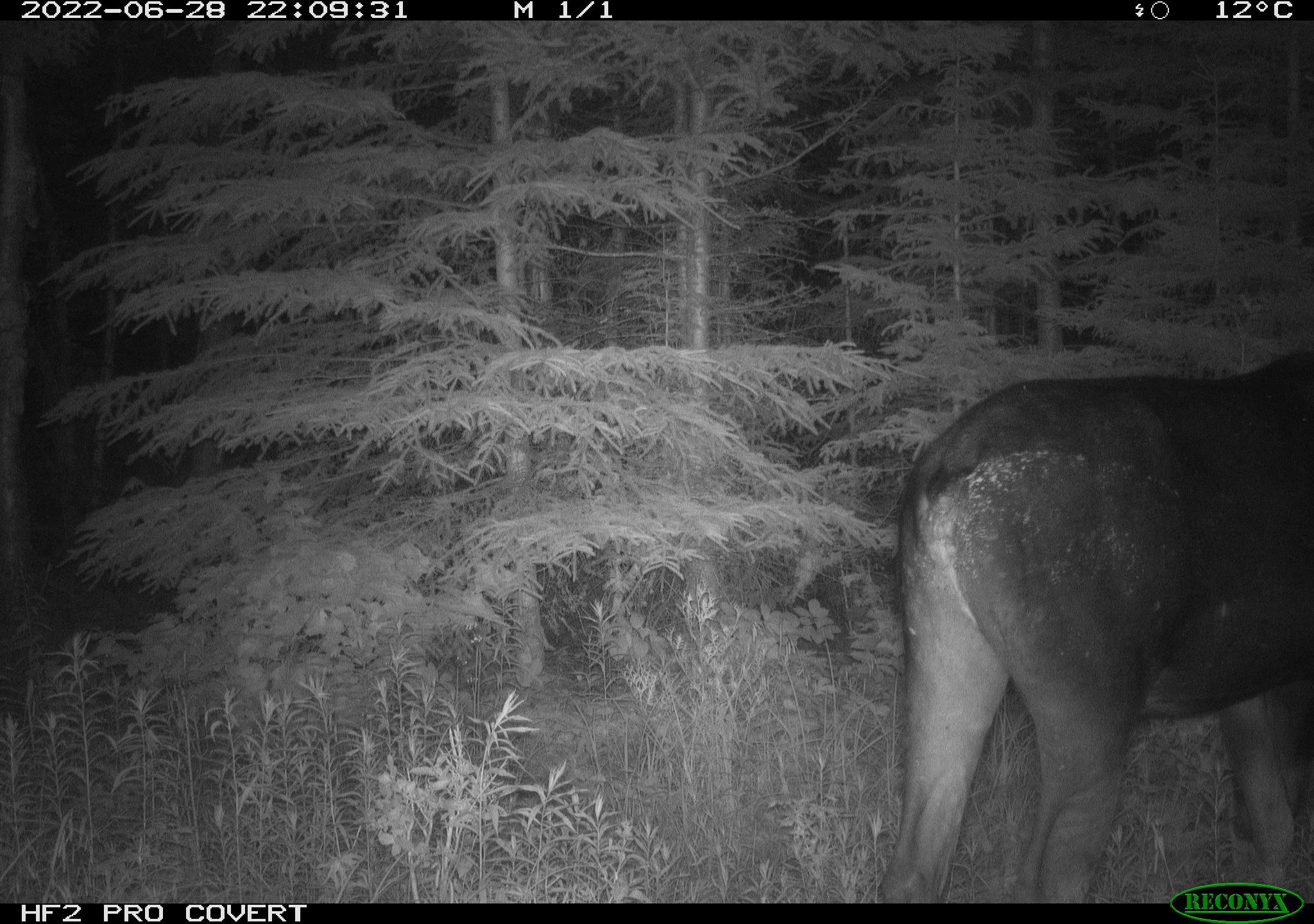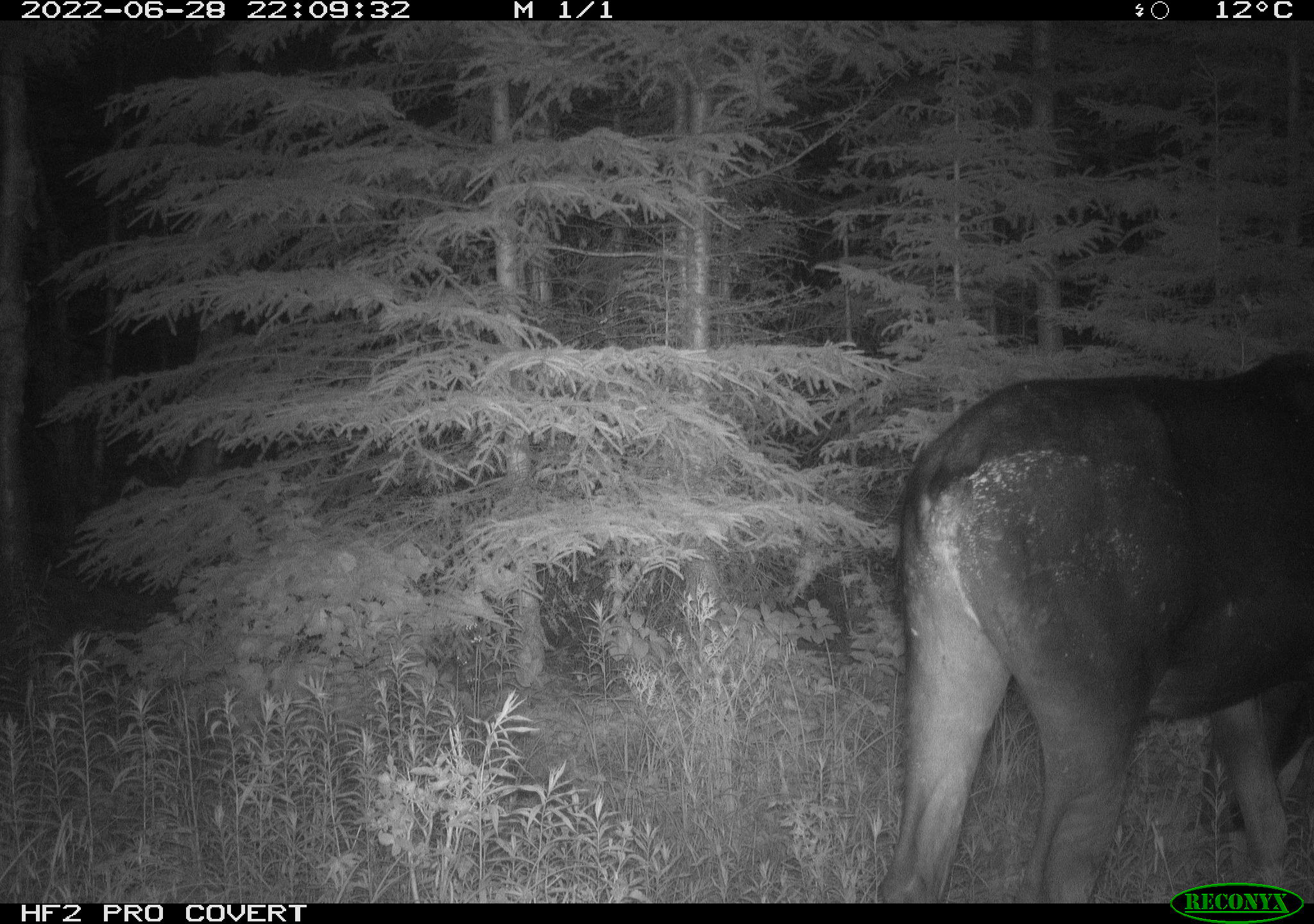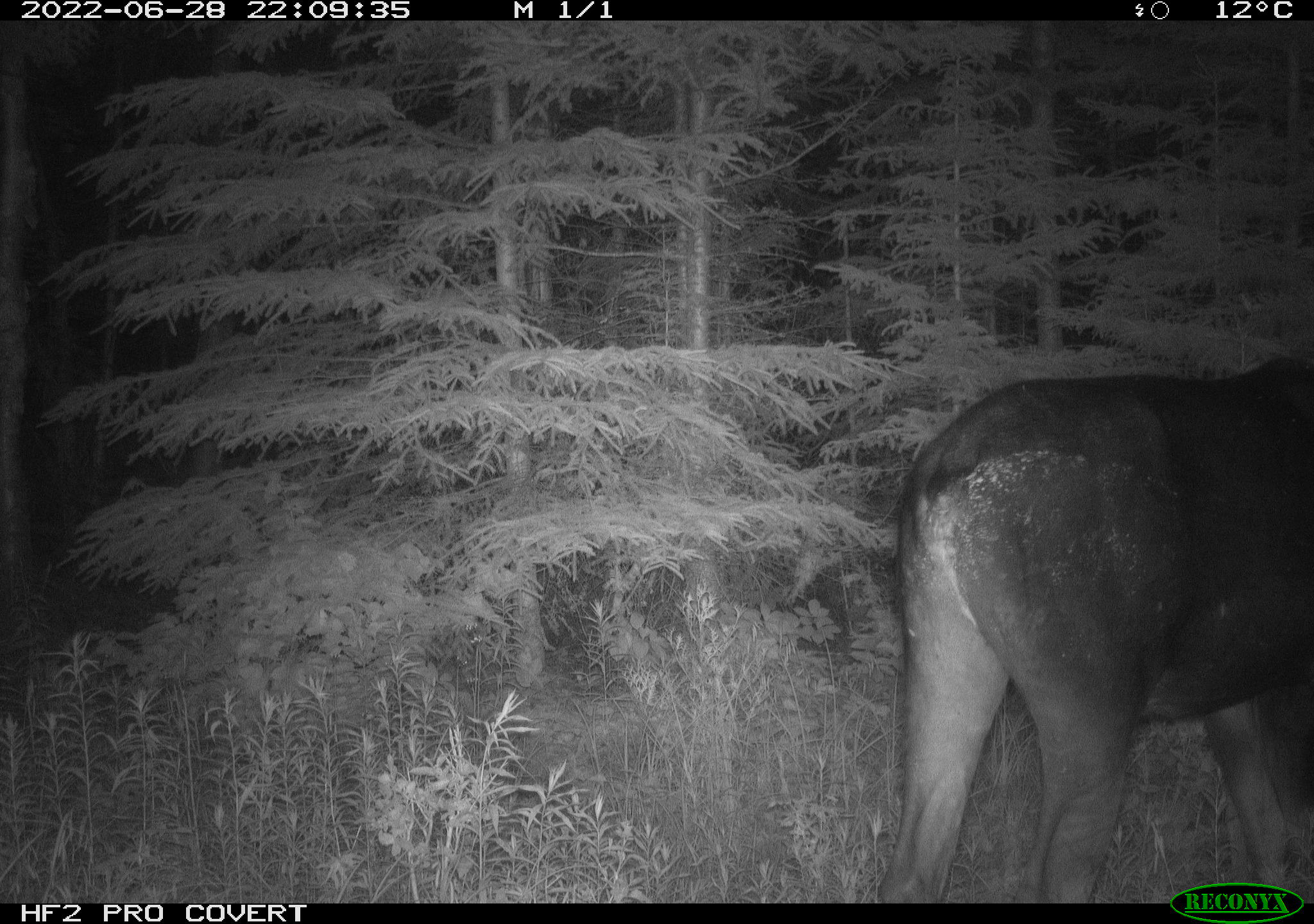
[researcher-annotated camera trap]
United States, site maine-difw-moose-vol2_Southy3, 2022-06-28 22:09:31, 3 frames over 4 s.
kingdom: Animalia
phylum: Chordata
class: Mammalia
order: Artiodactyla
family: Cervidae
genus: Alces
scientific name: Alces alces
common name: moose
Moose (Alces alces).